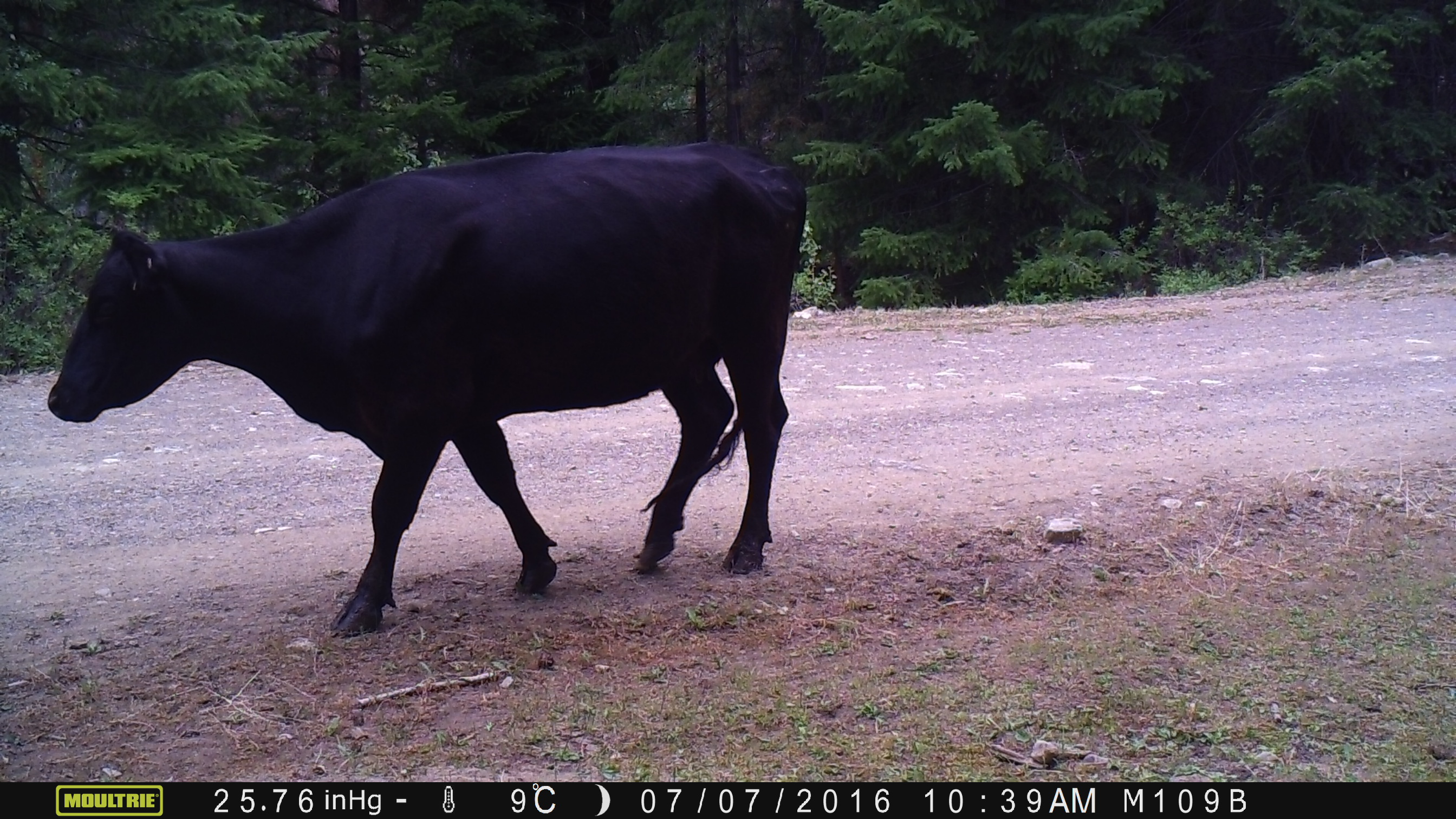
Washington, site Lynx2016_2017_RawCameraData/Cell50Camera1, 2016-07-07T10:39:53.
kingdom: Animalia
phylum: Chordata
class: Mammalia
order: Artiodactyla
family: Bovidae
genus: Bos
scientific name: Bos taurus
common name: domestic cattle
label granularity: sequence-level